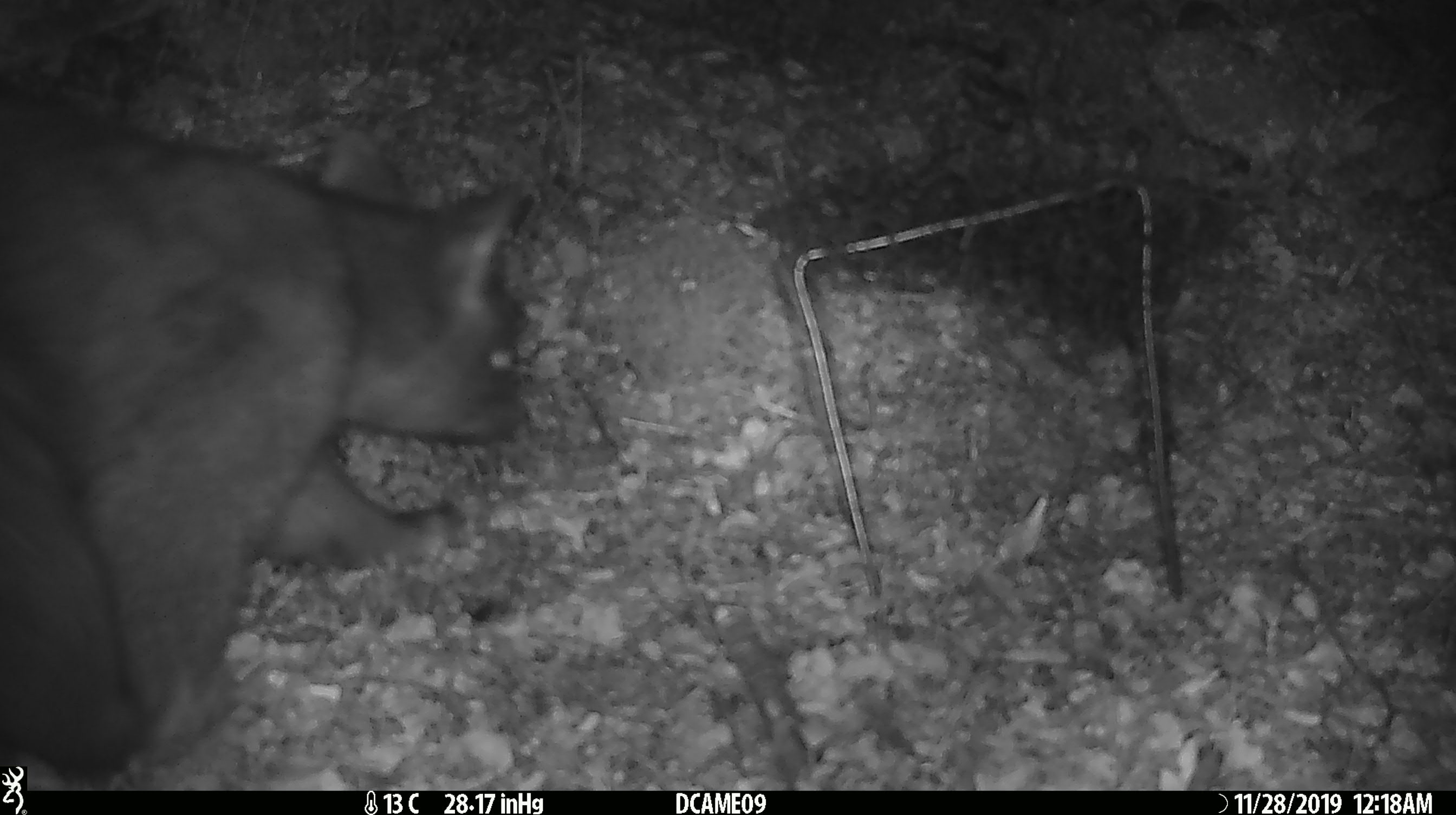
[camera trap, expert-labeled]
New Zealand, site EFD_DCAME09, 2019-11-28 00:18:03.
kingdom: Animalia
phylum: Chordata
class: Mammalia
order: Diprotodontia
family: Phalangeridae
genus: Trichosurus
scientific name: Trichosurus vulpecula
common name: common brushtail possum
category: possum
Possum (common brushtail possum) (Trichosurus vulpecula).